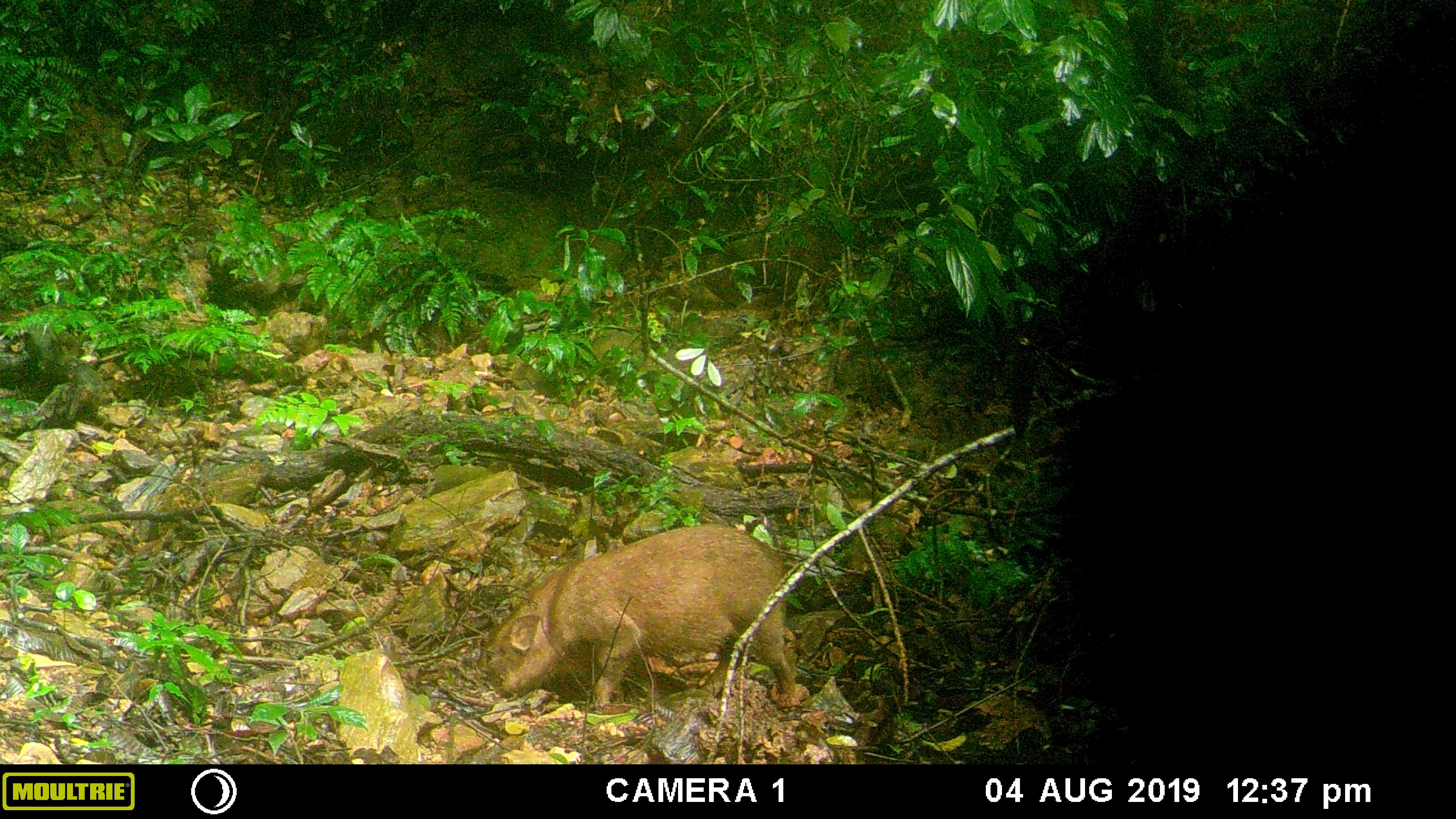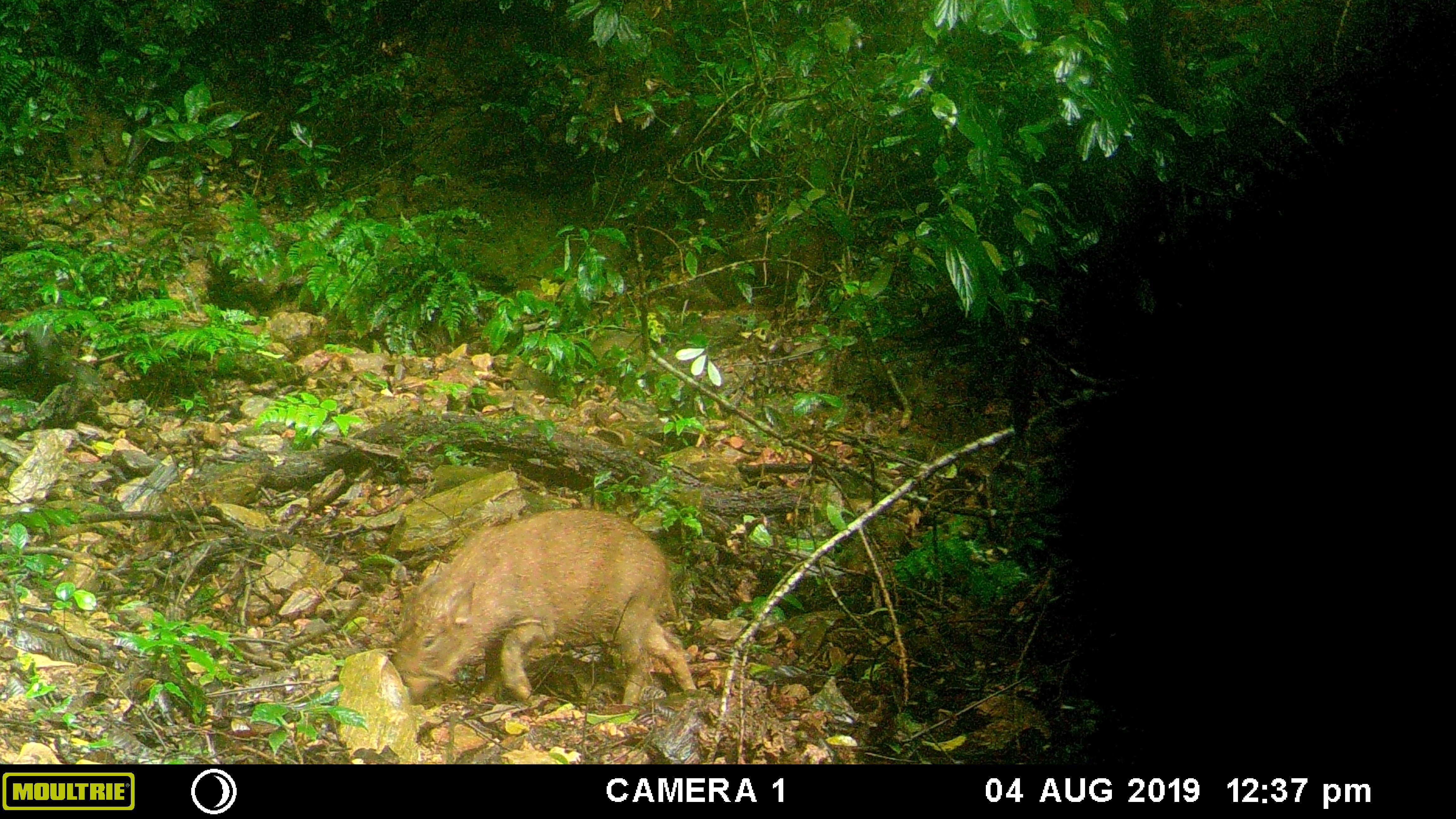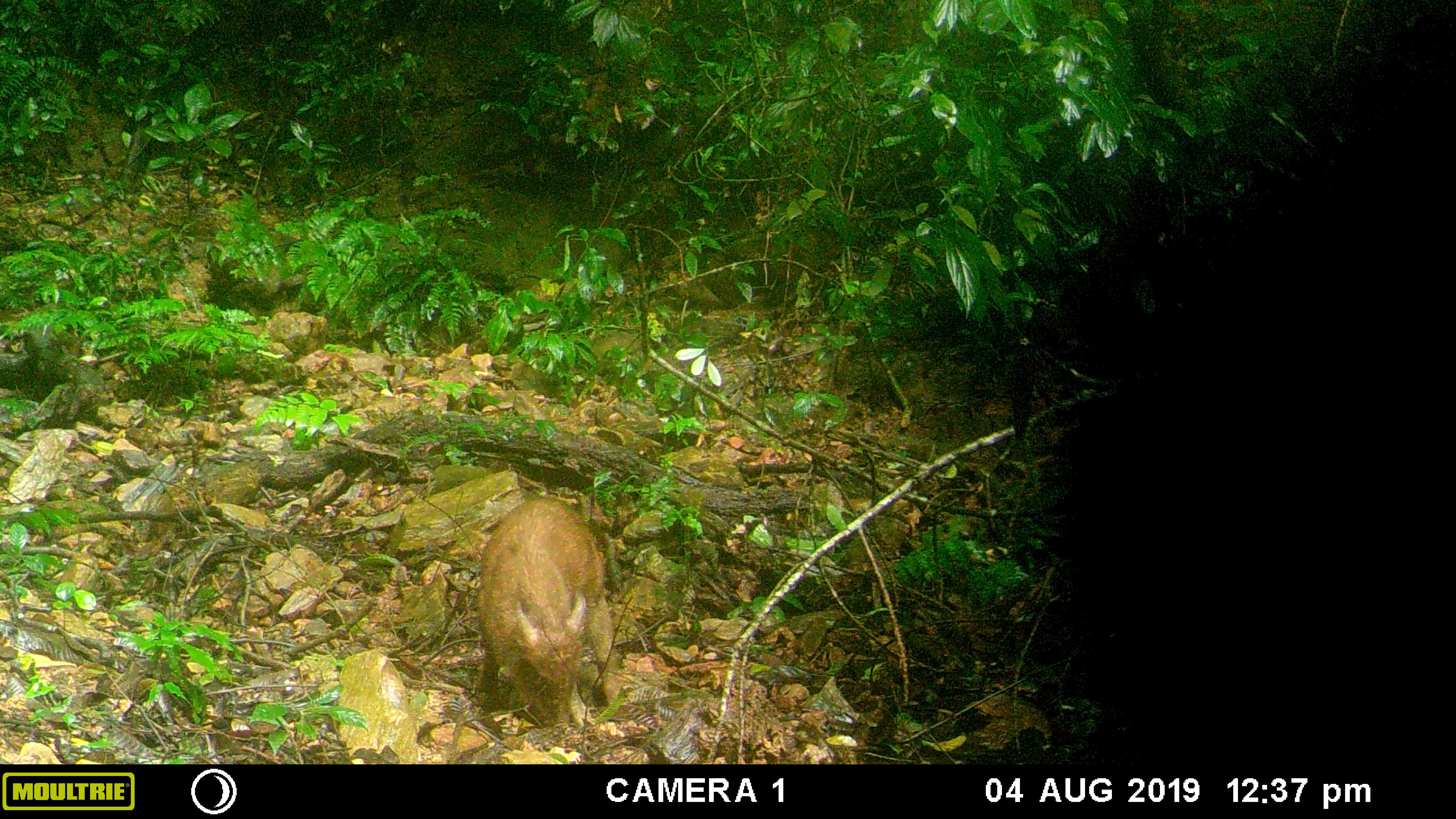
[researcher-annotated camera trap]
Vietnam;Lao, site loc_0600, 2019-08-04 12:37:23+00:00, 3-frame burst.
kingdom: Animalia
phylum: Chordata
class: Mammalia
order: Artiodactyla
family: Suidae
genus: Sus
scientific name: Sus scrofa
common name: eurasian wild pig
Eurasian wild pig (Sus scrofa). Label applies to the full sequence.